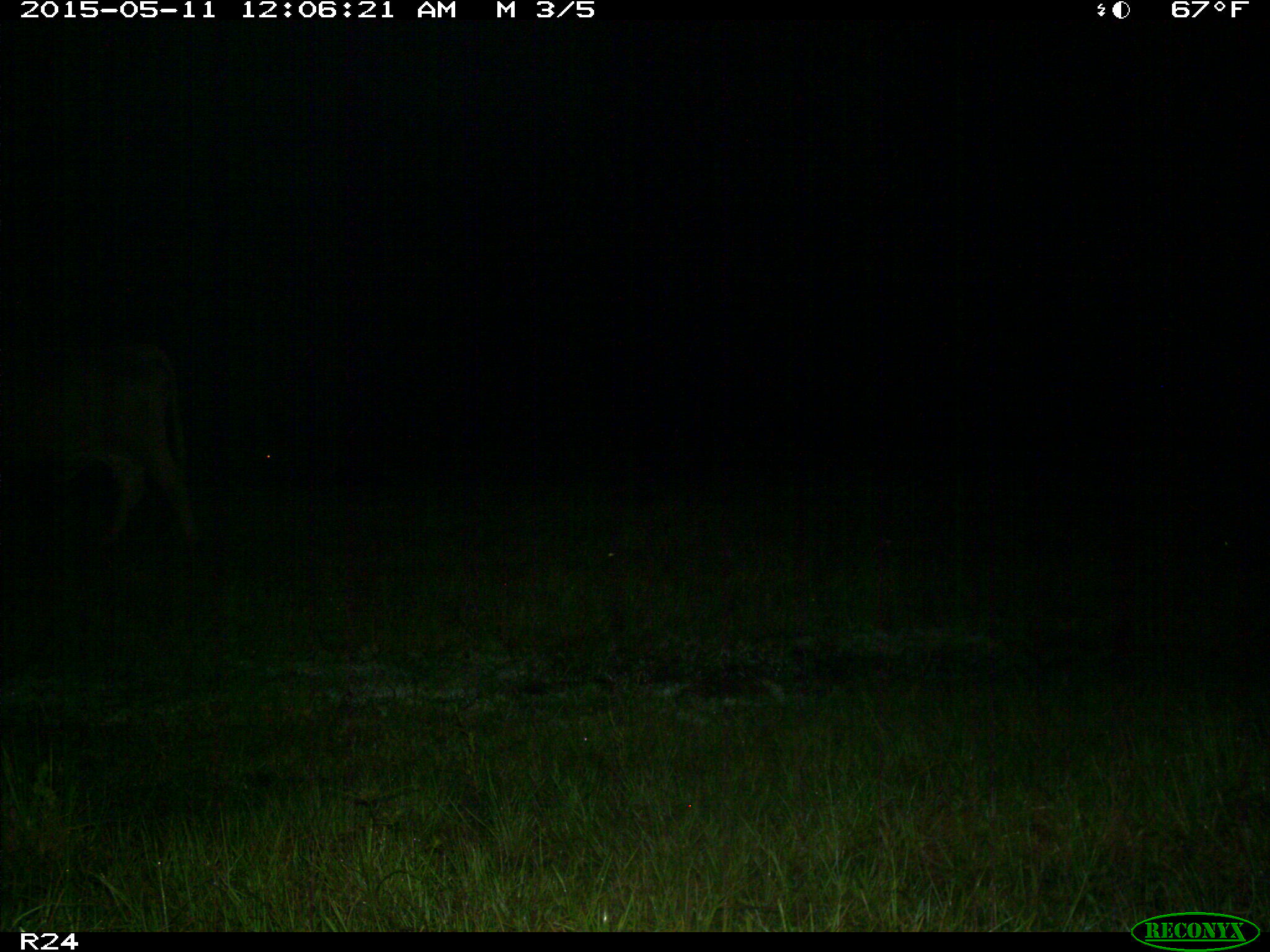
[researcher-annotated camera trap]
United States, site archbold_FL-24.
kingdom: Animalia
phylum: Chordata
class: Mammalia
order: Artiodactyla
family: Bovidae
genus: Bos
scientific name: Bos taurus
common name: domestic cow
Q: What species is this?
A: Bos taurus (domestic cow).